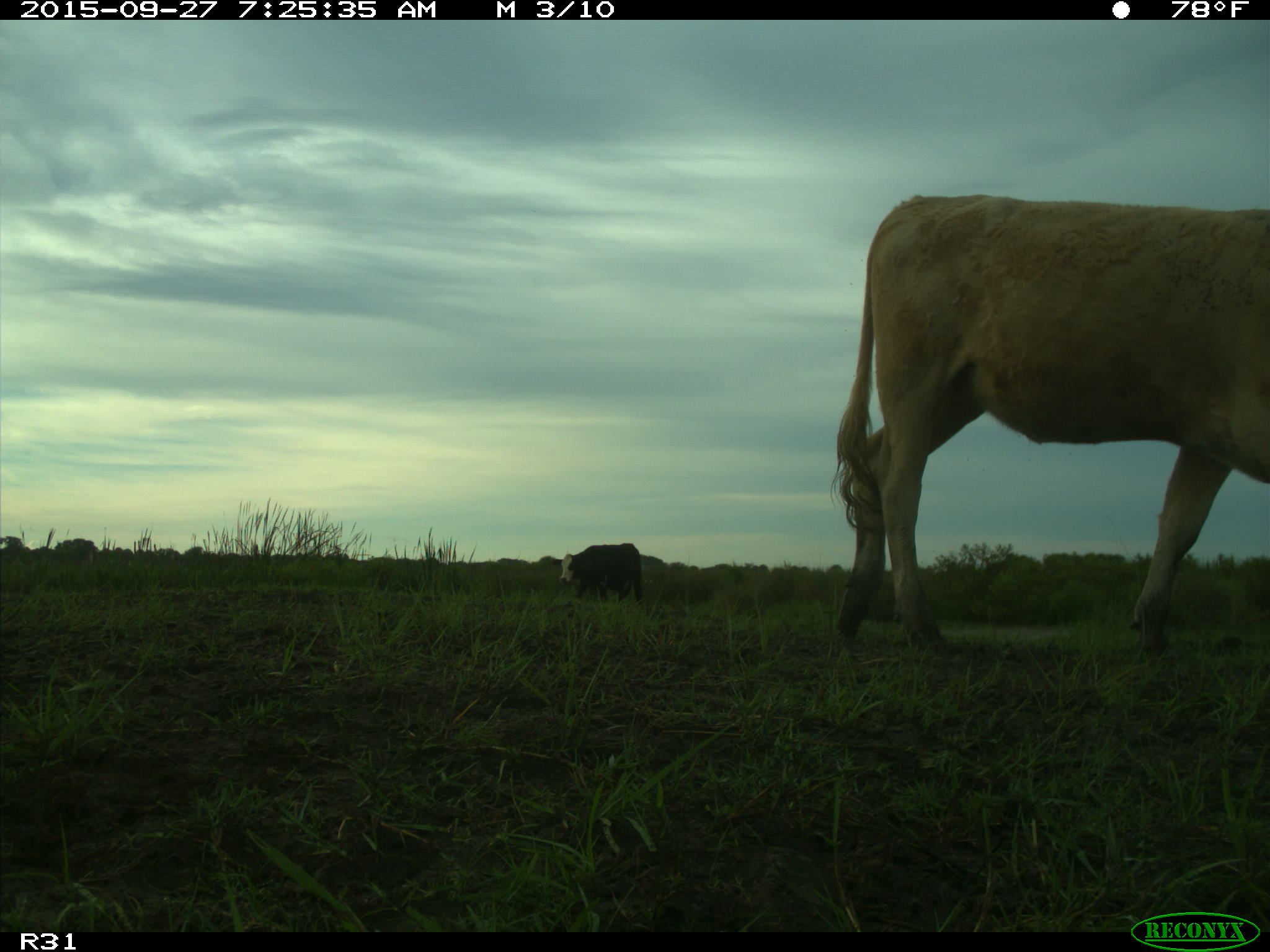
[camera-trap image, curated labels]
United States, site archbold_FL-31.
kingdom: Animalia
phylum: Chordata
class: Mammalia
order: Artiodactyla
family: Bovidae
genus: Bos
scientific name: Bos taurus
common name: domestic cow